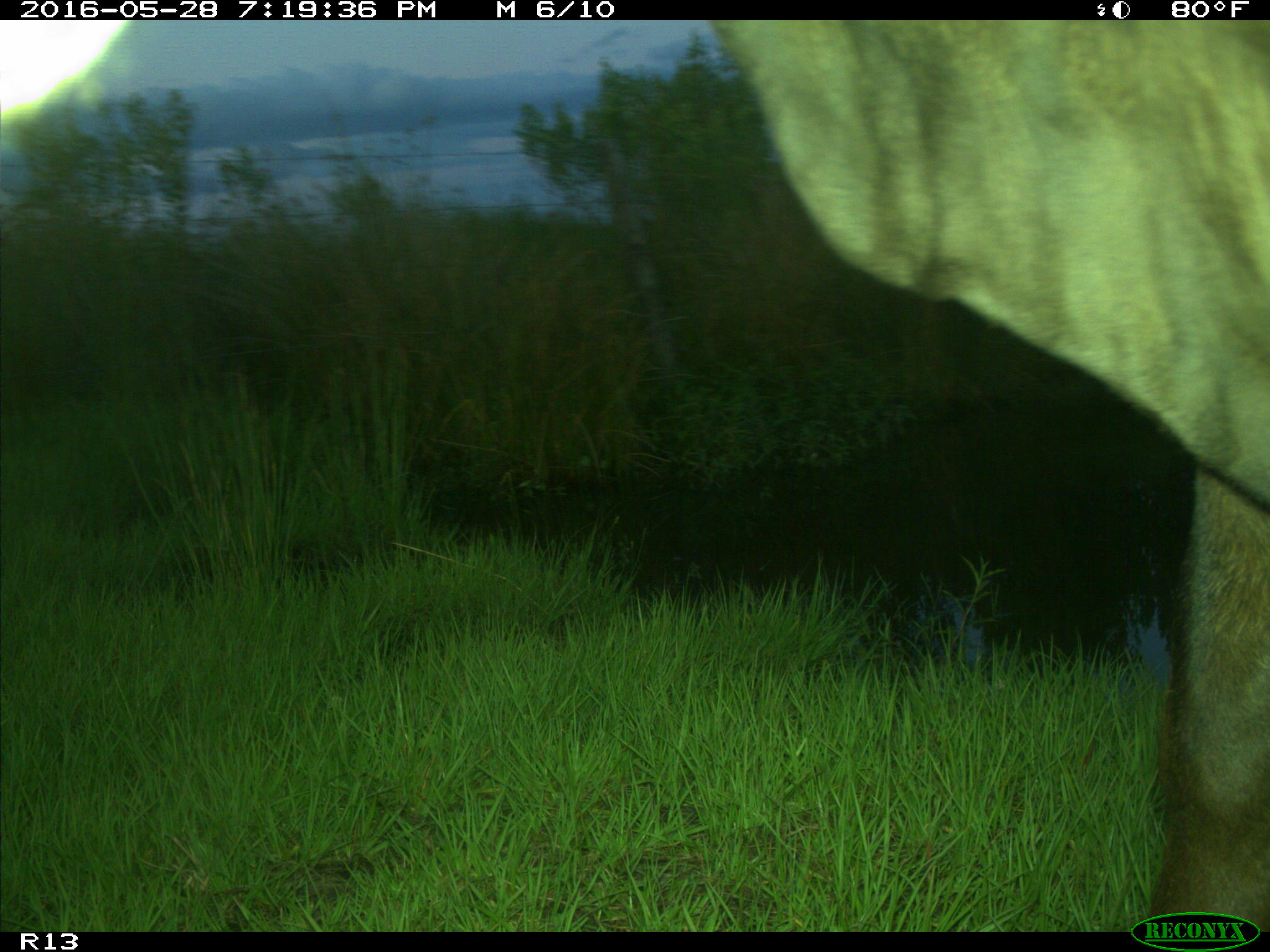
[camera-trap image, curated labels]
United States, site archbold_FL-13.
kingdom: Animalia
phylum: Chordata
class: Mammalia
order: Artiodactyla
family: Bovidae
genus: Bos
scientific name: Bos taurus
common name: domestic cow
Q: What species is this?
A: Bos taurus (domestic cow).